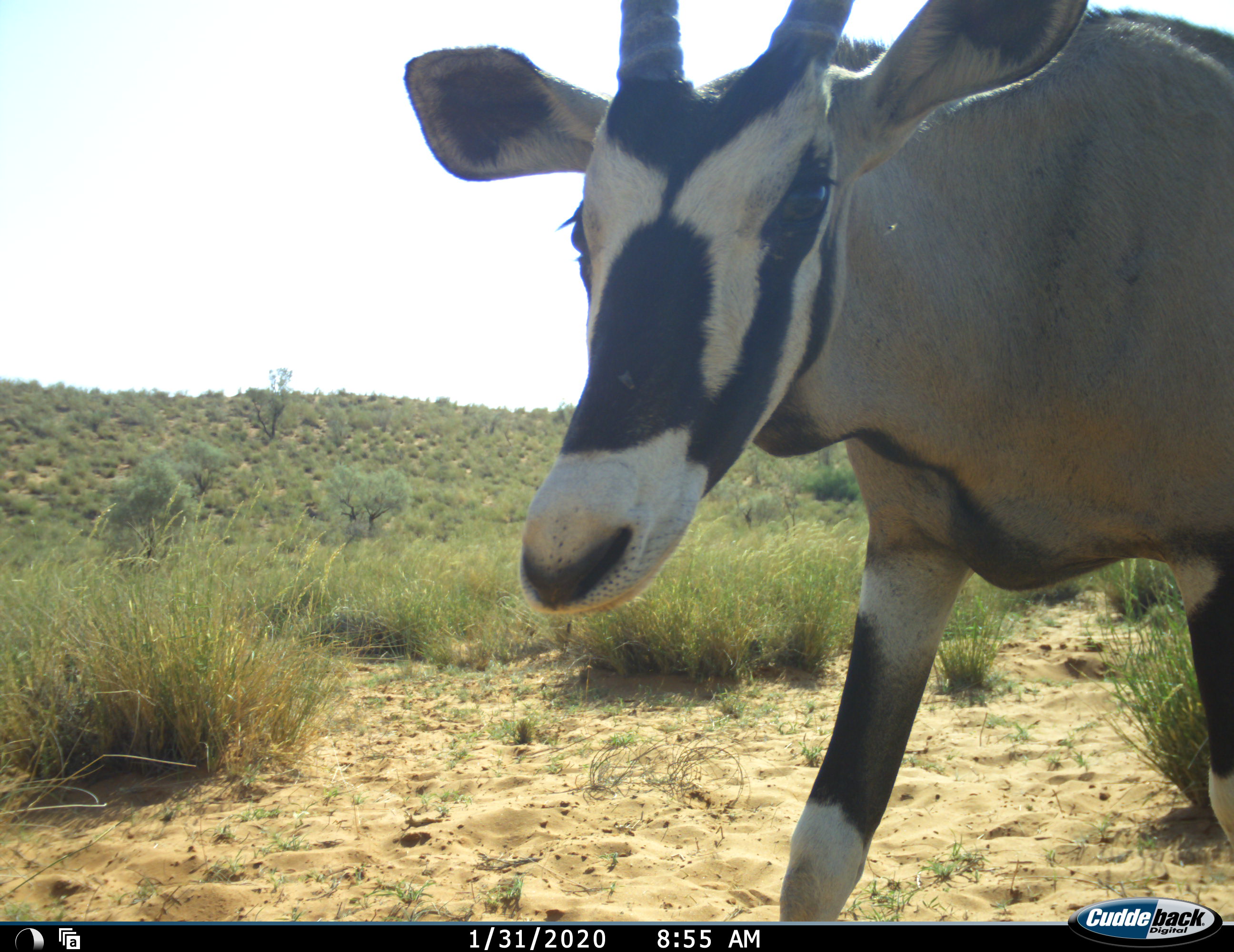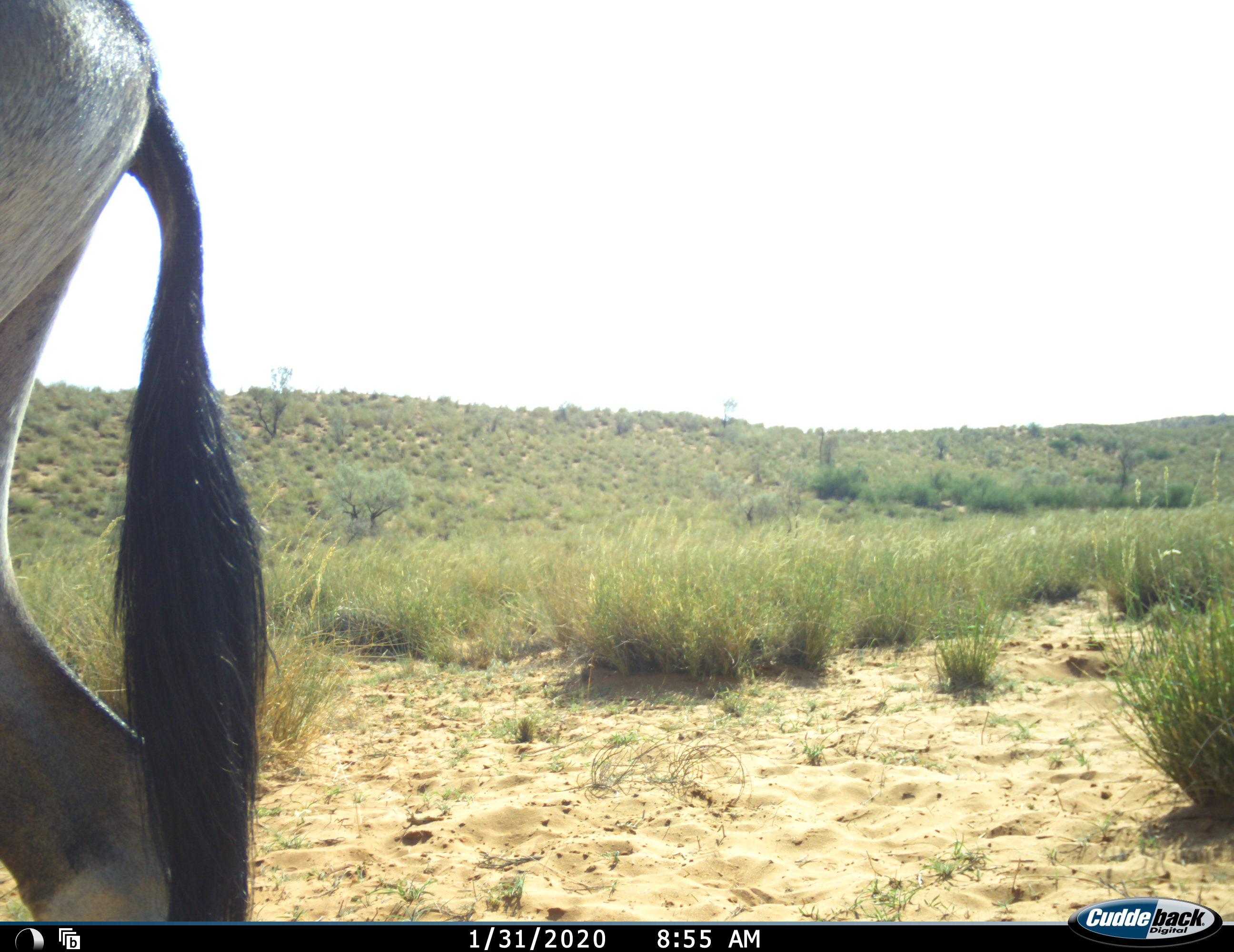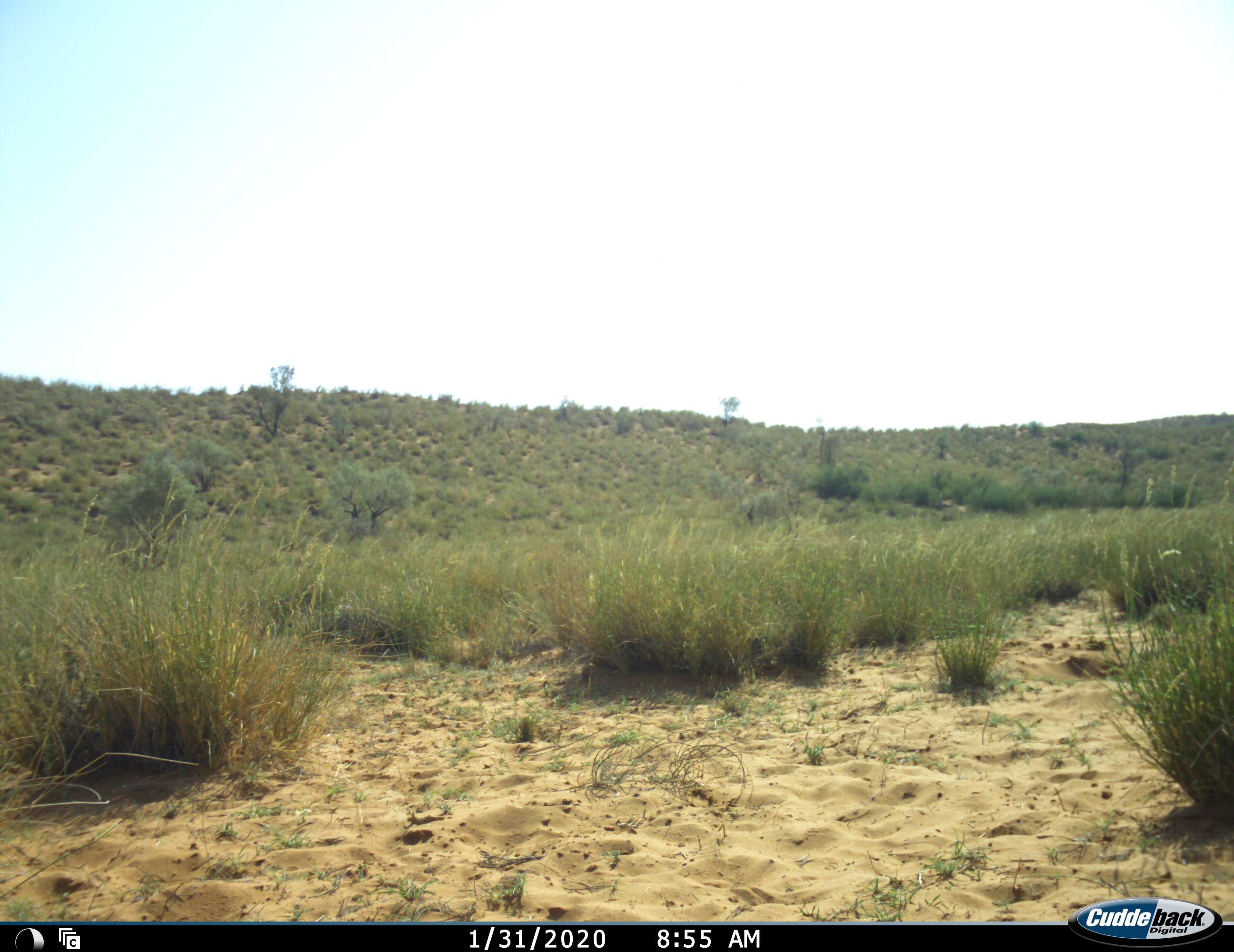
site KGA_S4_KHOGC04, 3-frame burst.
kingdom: Animalia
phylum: Chordata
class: Mammalia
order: Artiodactyla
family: Bovidae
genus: Oryx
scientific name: Oryx gazella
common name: gemsbok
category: oryx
Oryx (gemsbok) (Oryx gazella), count 1. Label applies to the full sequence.